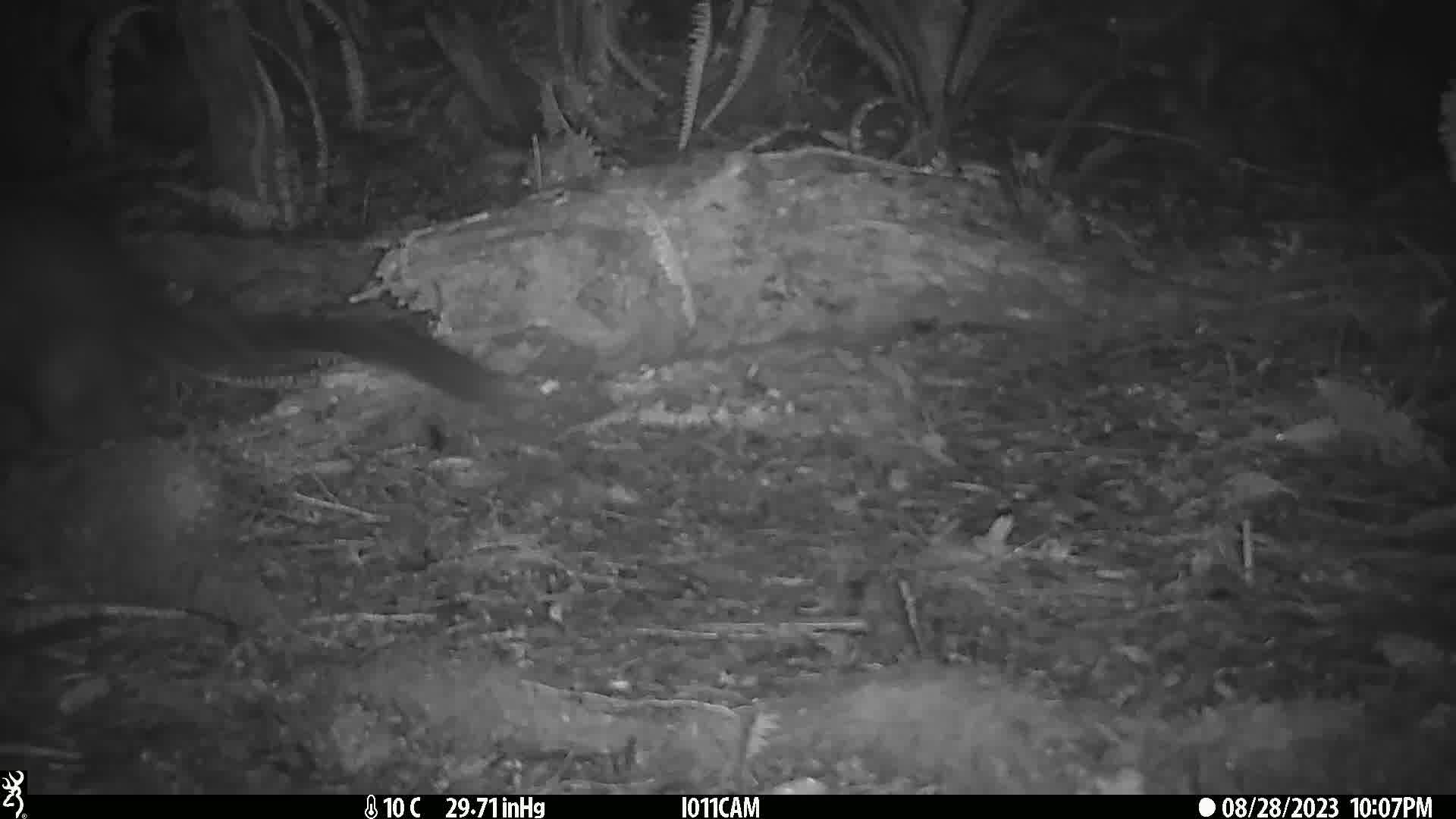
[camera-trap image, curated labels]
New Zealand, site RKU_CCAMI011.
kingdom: Animalia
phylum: Chordata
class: Mammalia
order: Diprotodontia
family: Phalangeridae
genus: Trichosurus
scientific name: Trichosurus vulpecula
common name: common brushtail possum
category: possum